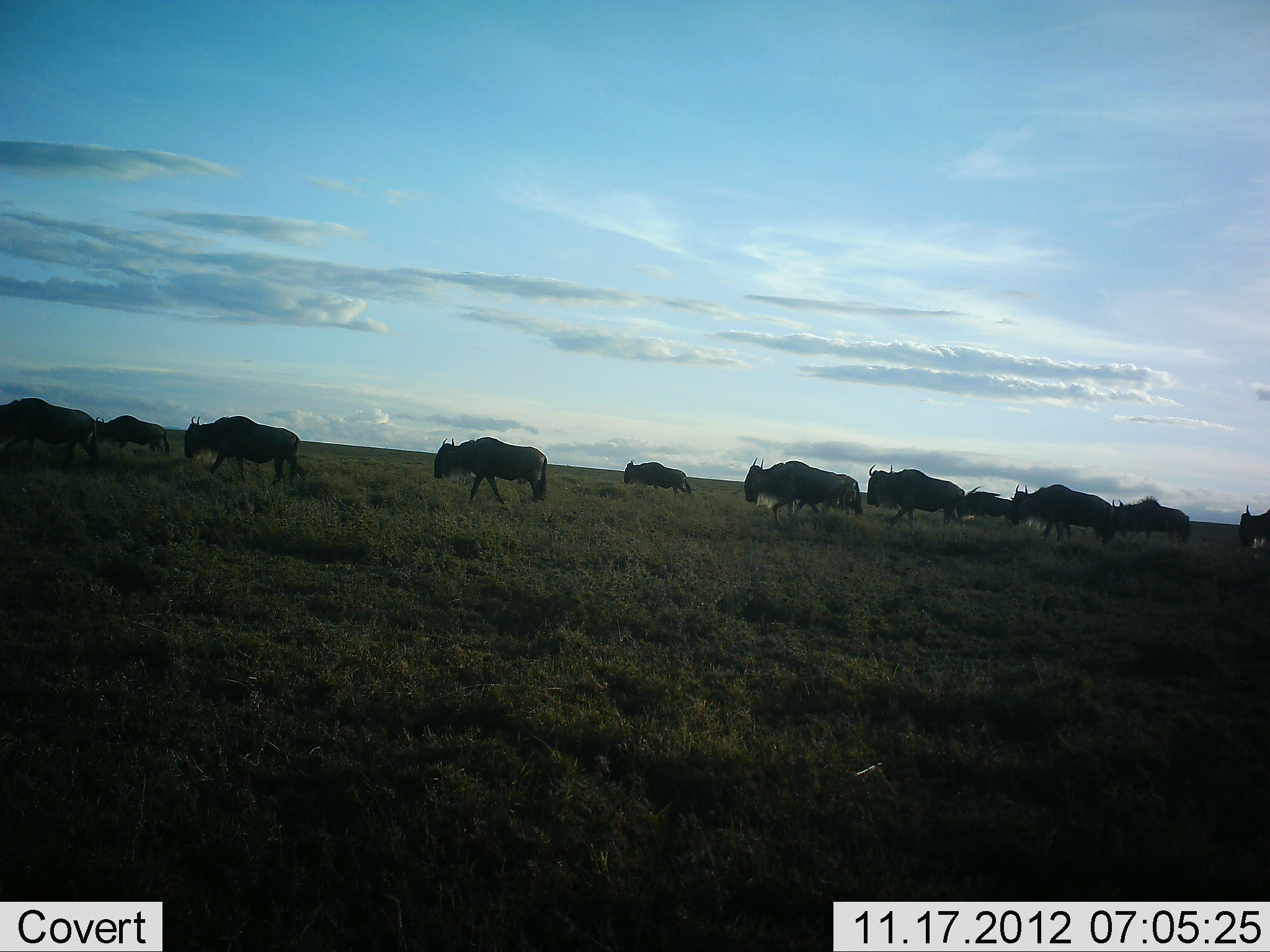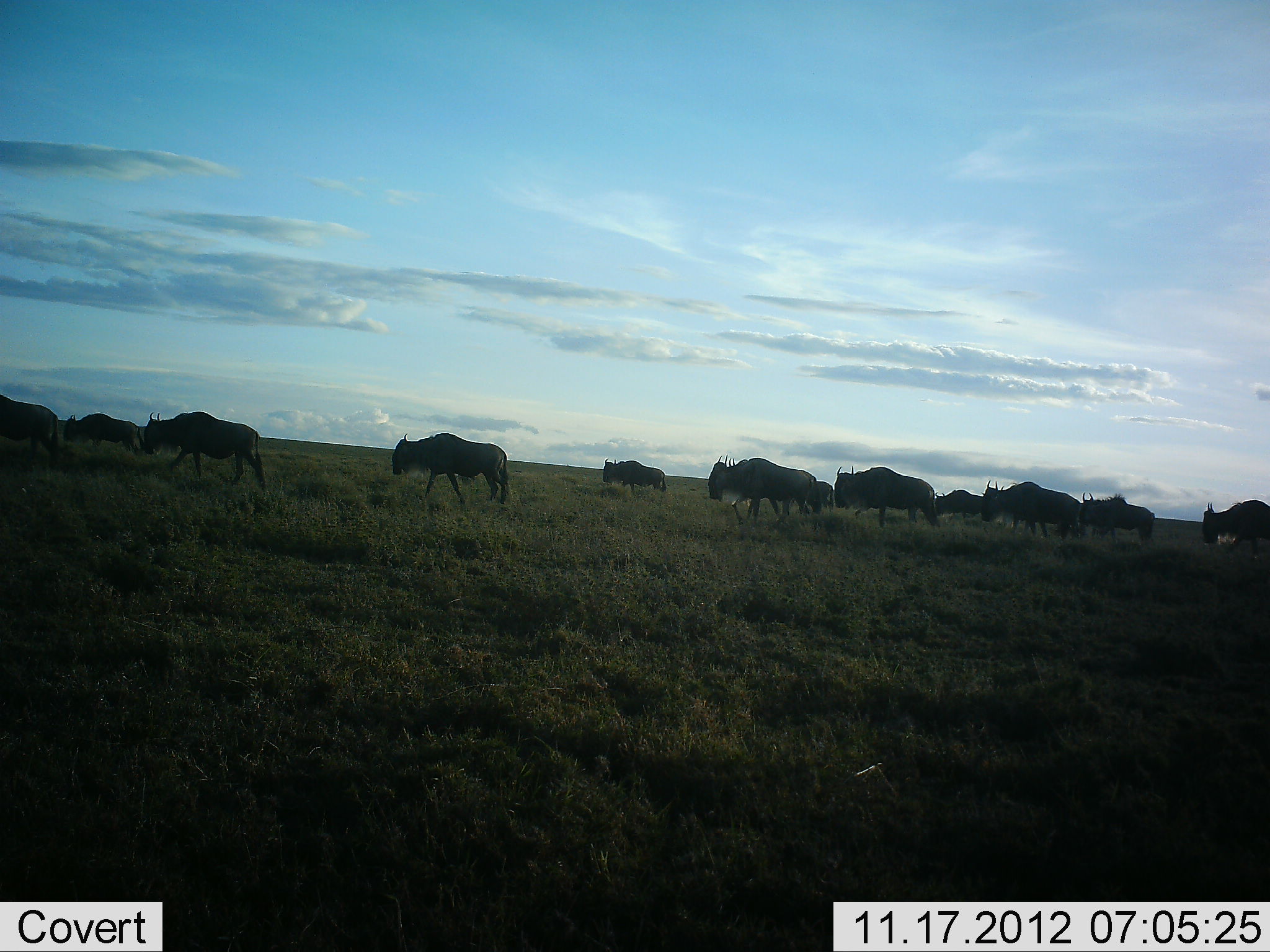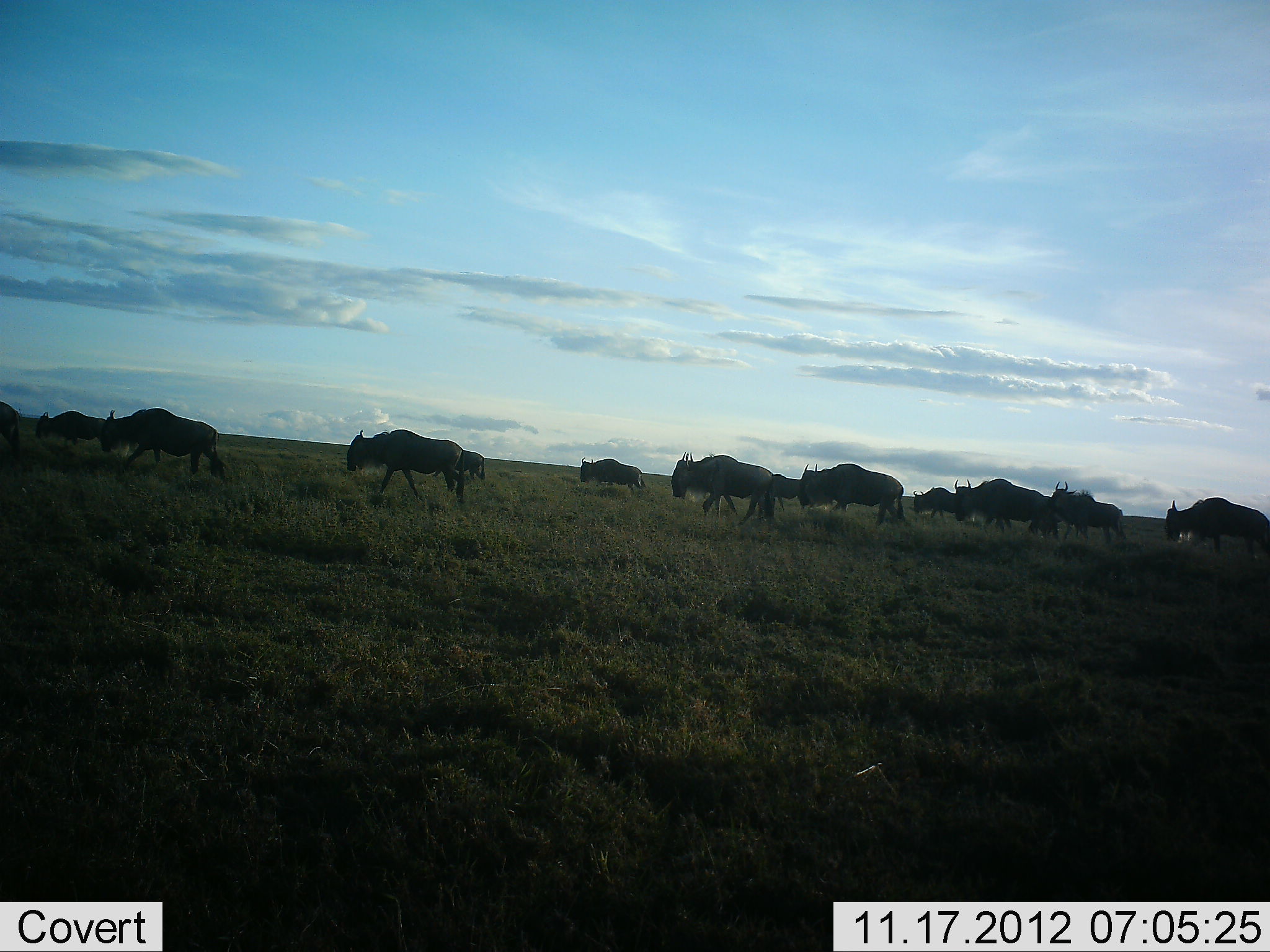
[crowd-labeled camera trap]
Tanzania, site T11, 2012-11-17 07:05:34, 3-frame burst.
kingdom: Animalia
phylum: Chordata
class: Mammalia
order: Artiodactyla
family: Bovidae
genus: Connochaetes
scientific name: Connochaetes taurinus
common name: blue wildebeest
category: wildebeest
Wildebeest (blue wildebeest) (Connochaetes taurinus), count 11-50. Behavior (volunteer vote fractions): standing 0%, resting 0%, moving 100%, interacting 0%. Young present (vote fraction): 0%. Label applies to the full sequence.